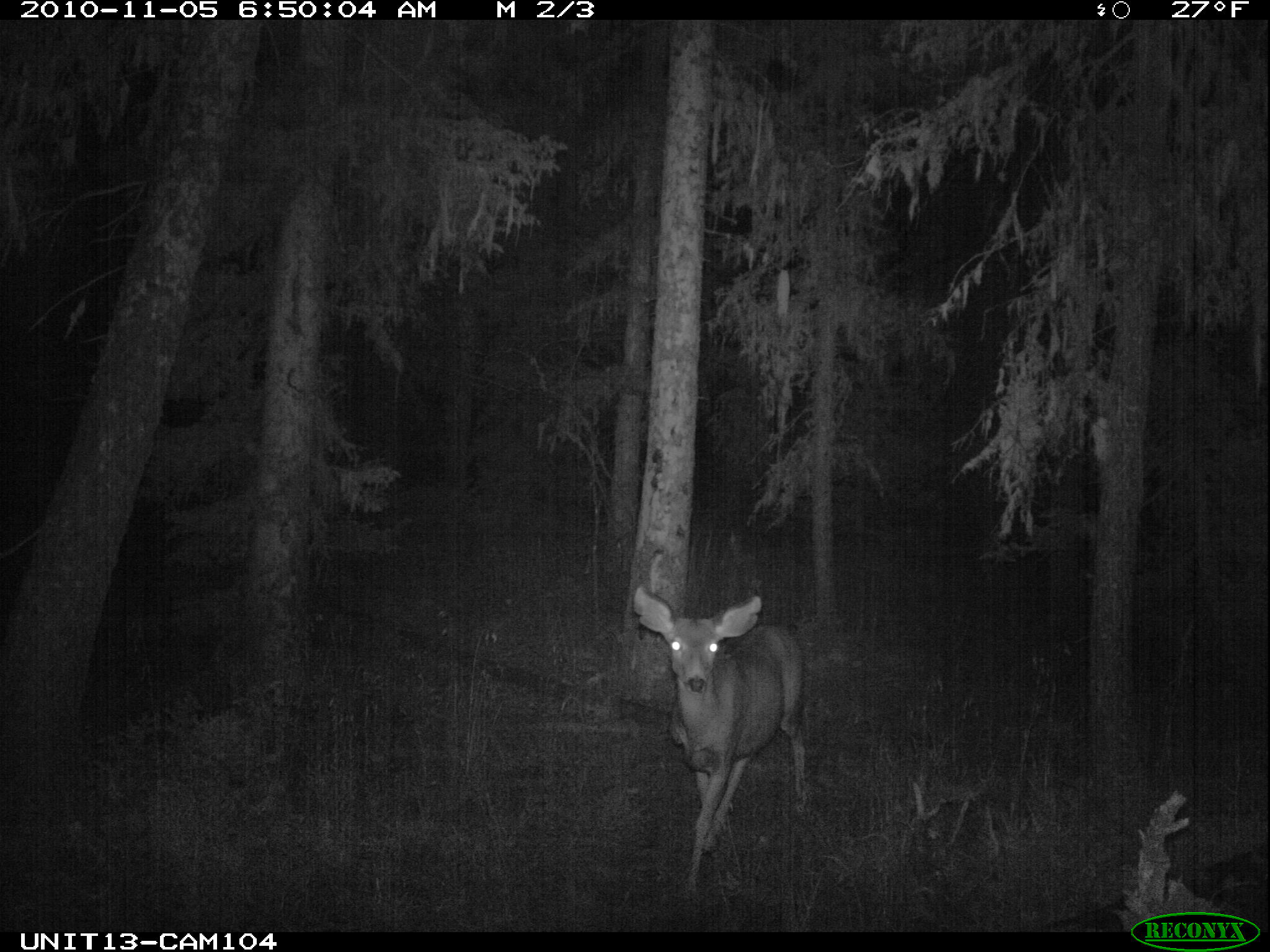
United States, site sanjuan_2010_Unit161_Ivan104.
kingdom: Animalia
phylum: Chordata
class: Mammalia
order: Artiodactyla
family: Cervidae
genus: Odocoileus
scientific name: Odocoileus hemionus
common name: mule deer